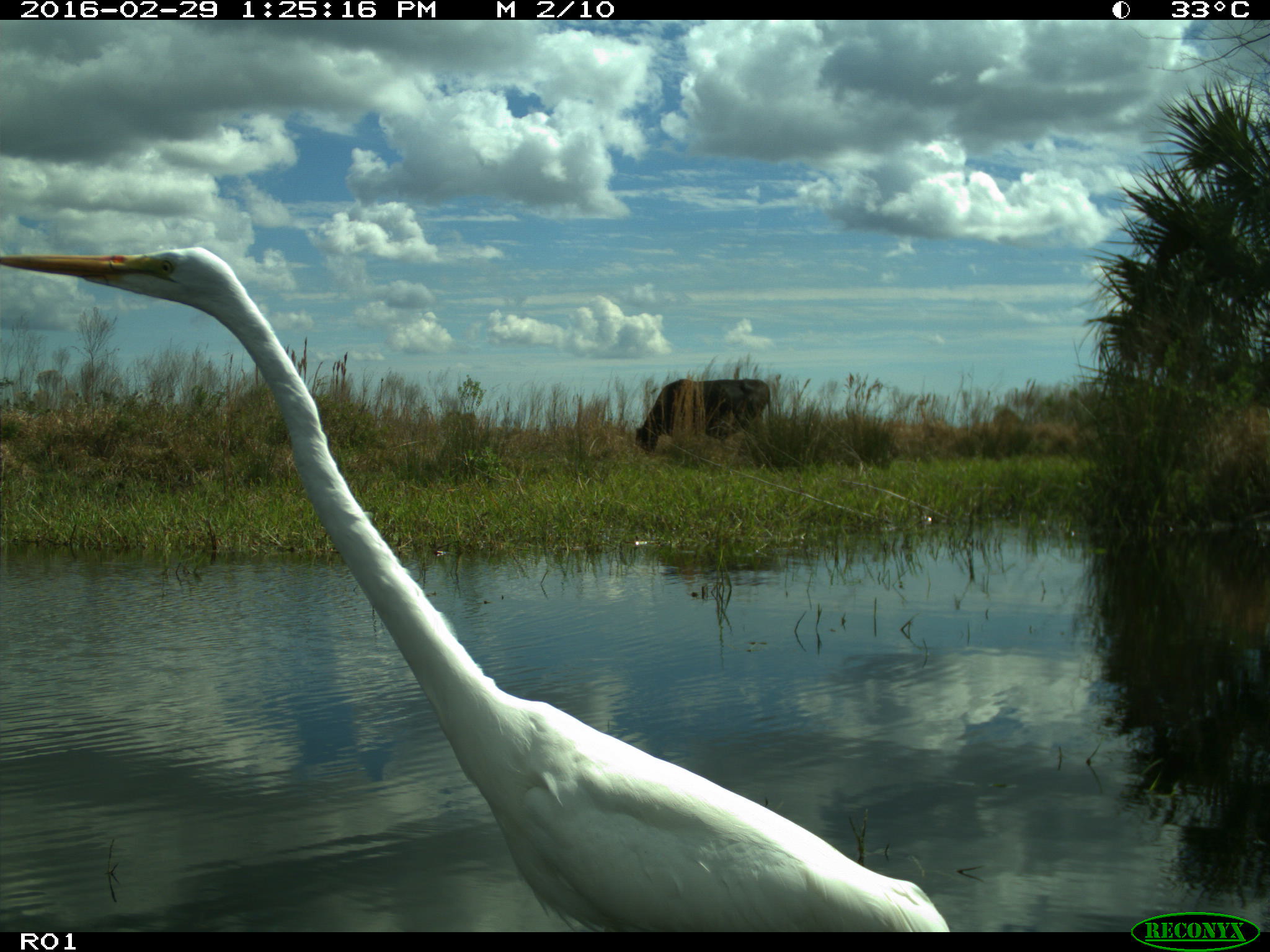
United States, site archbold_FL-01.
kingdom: Animalia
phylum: Chordata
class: Mammalia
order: Artiodactyla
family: Bovidae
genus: Bos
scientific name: Bos taurus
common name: domestic cow